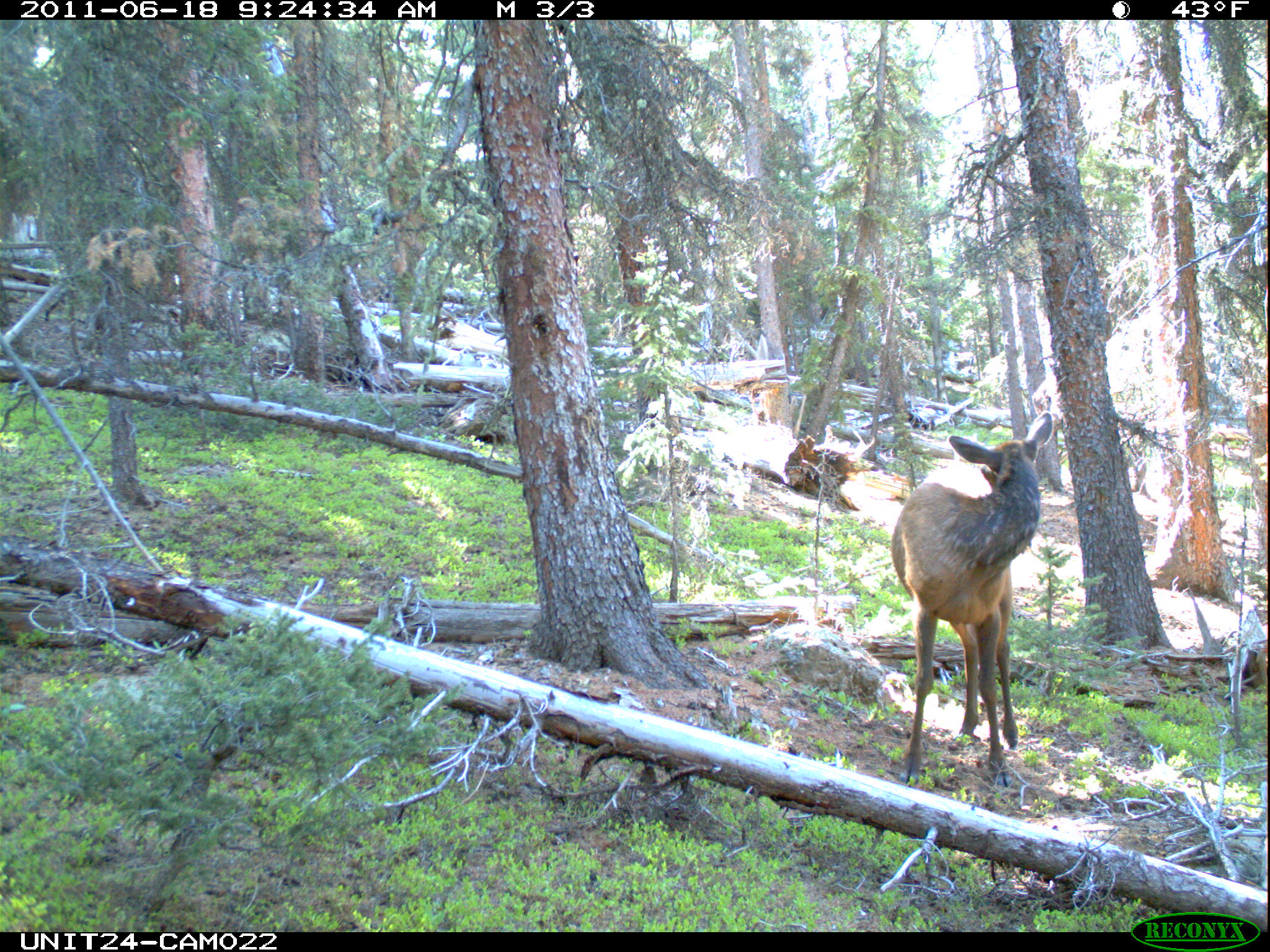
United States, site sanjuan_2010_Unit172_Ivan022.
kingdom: Animalia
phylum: Chordata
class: Mammalia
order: Artiodactyla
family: Cervidae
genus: Cervus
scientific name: Cervus elaphus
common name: red deer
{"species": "Cervus elaphus (red deer)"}